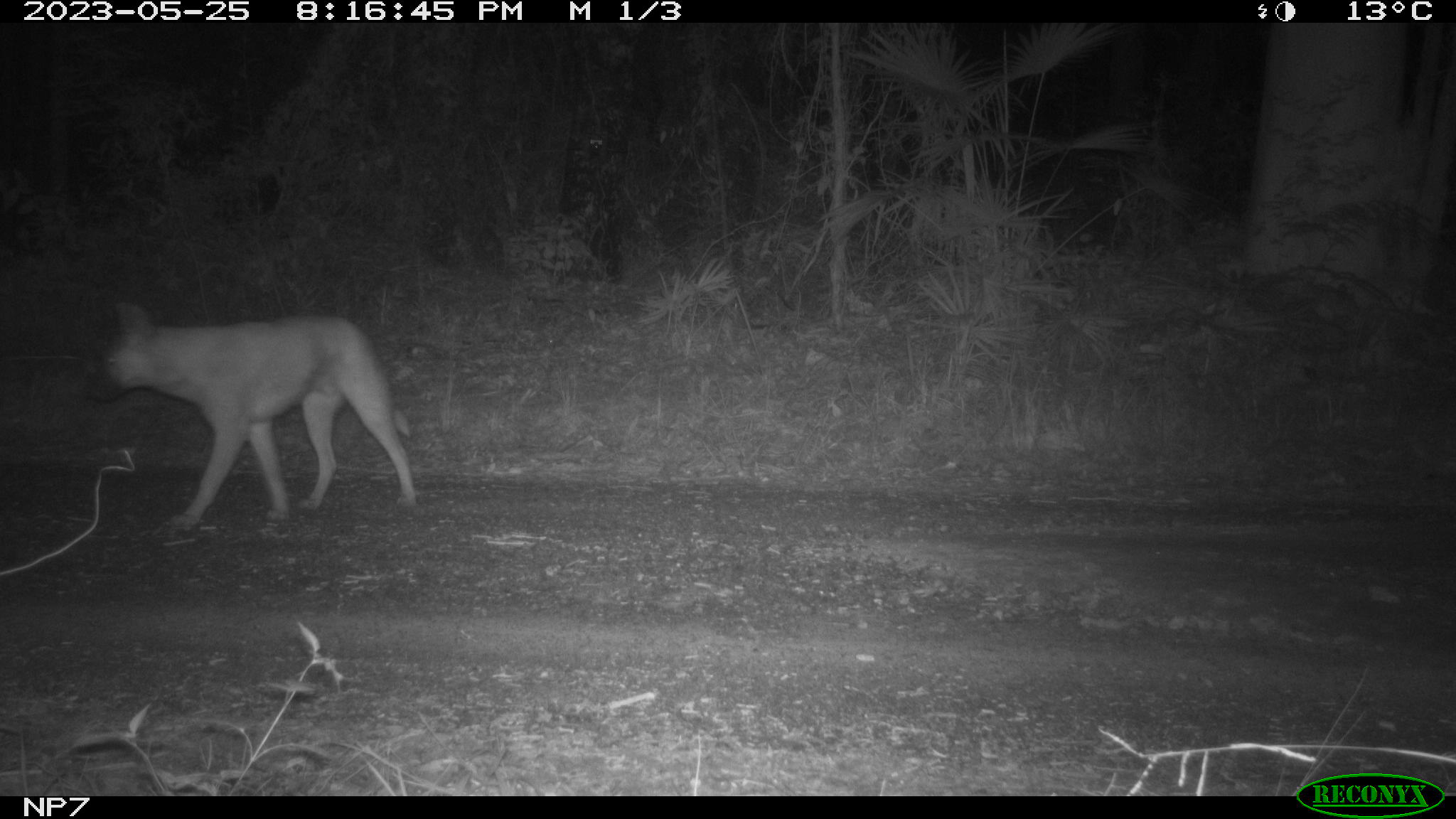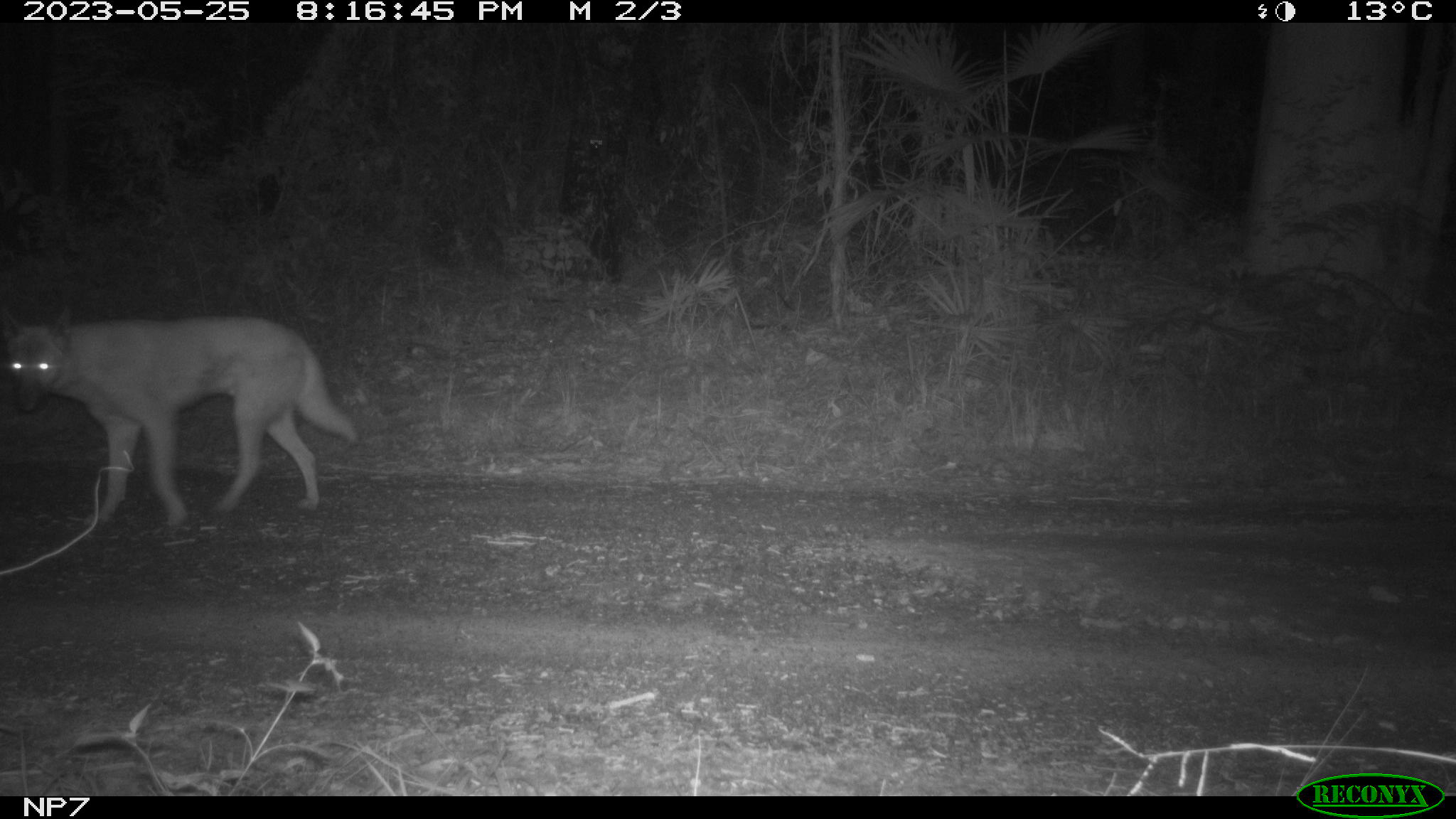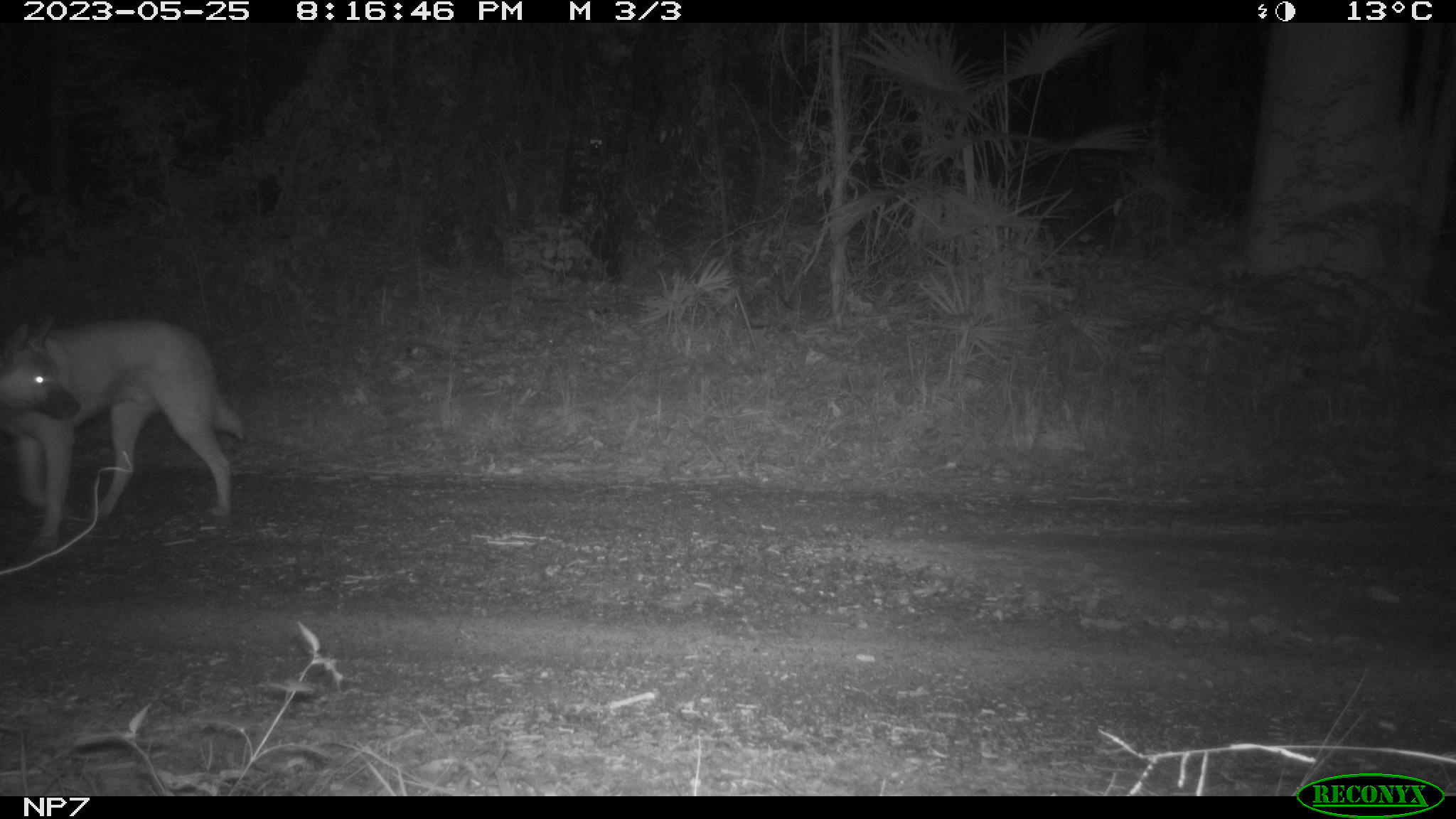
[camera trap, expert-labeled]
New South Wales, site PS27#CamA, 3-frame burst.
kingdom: Animalia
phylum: Chordata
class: Mammalia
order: Carnivora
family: Canidae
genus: Canis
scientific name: Canis familiaris dingo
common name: dingo